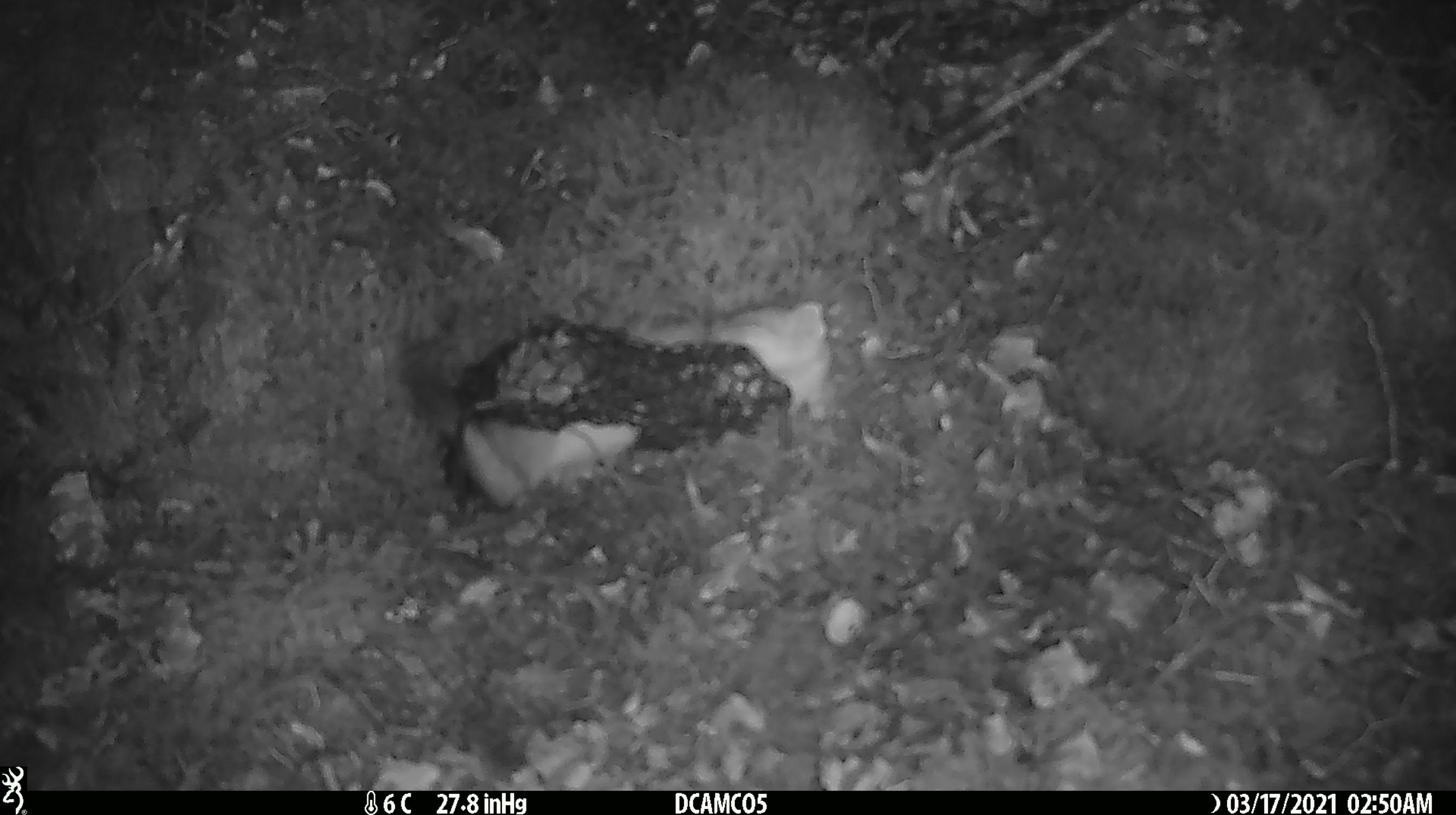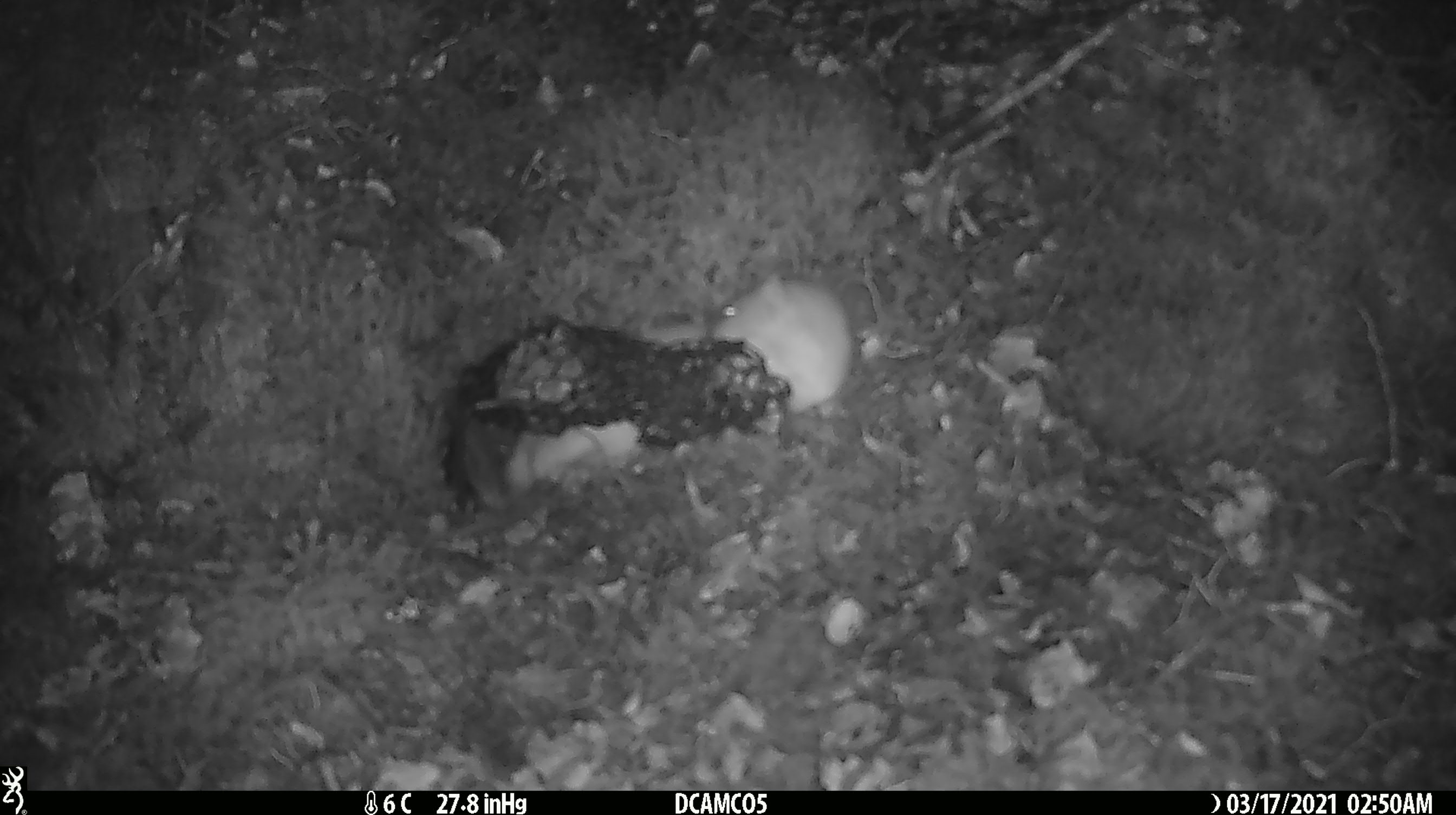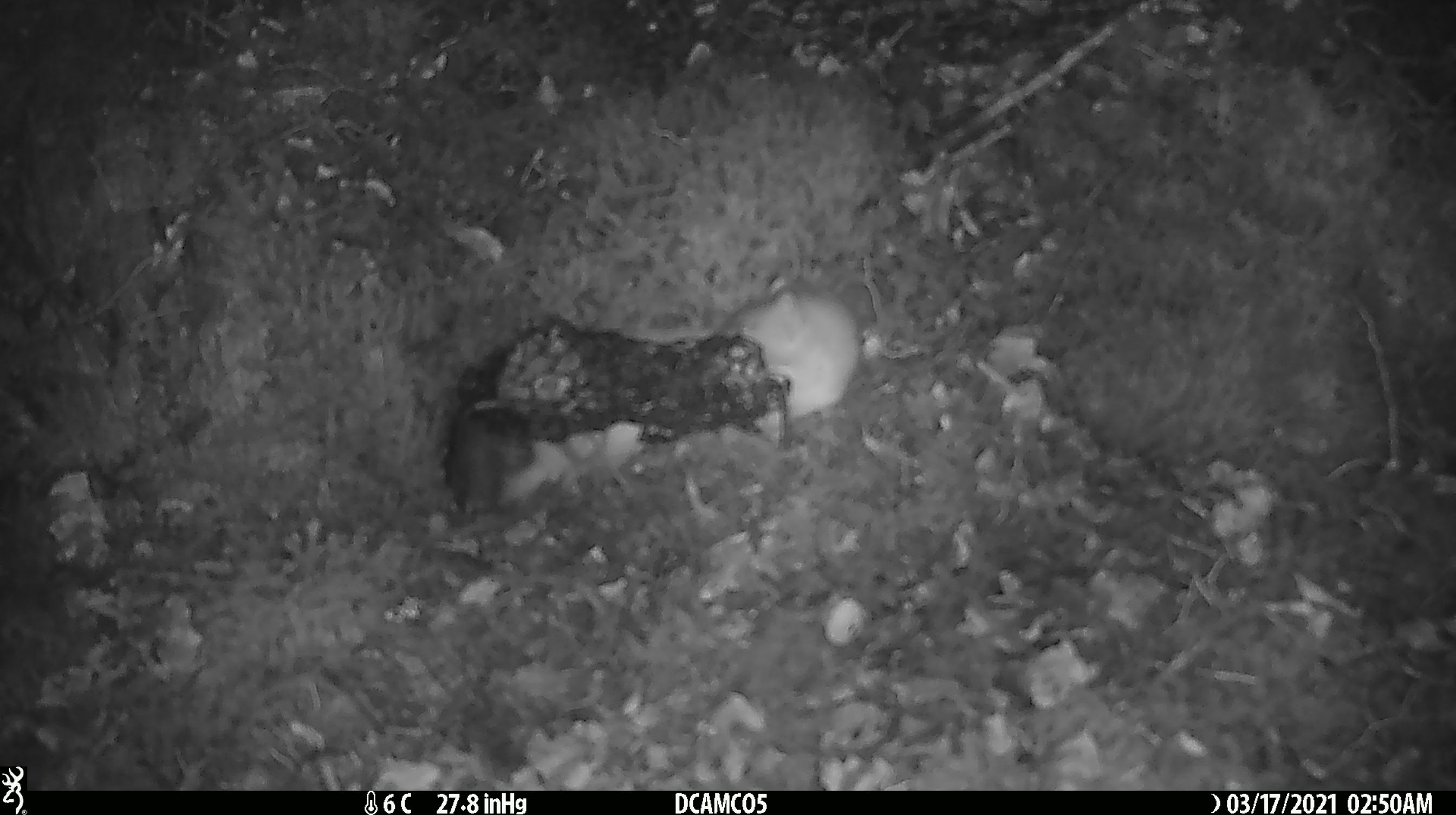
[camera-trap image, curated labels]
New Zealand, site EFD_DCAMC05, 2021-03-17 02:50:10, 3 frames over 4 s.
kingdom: Animalia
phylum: Chordata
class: Mammalia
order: Carnivora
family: Mustelidae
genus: Mustela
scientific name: Mustela erminea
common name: stoat